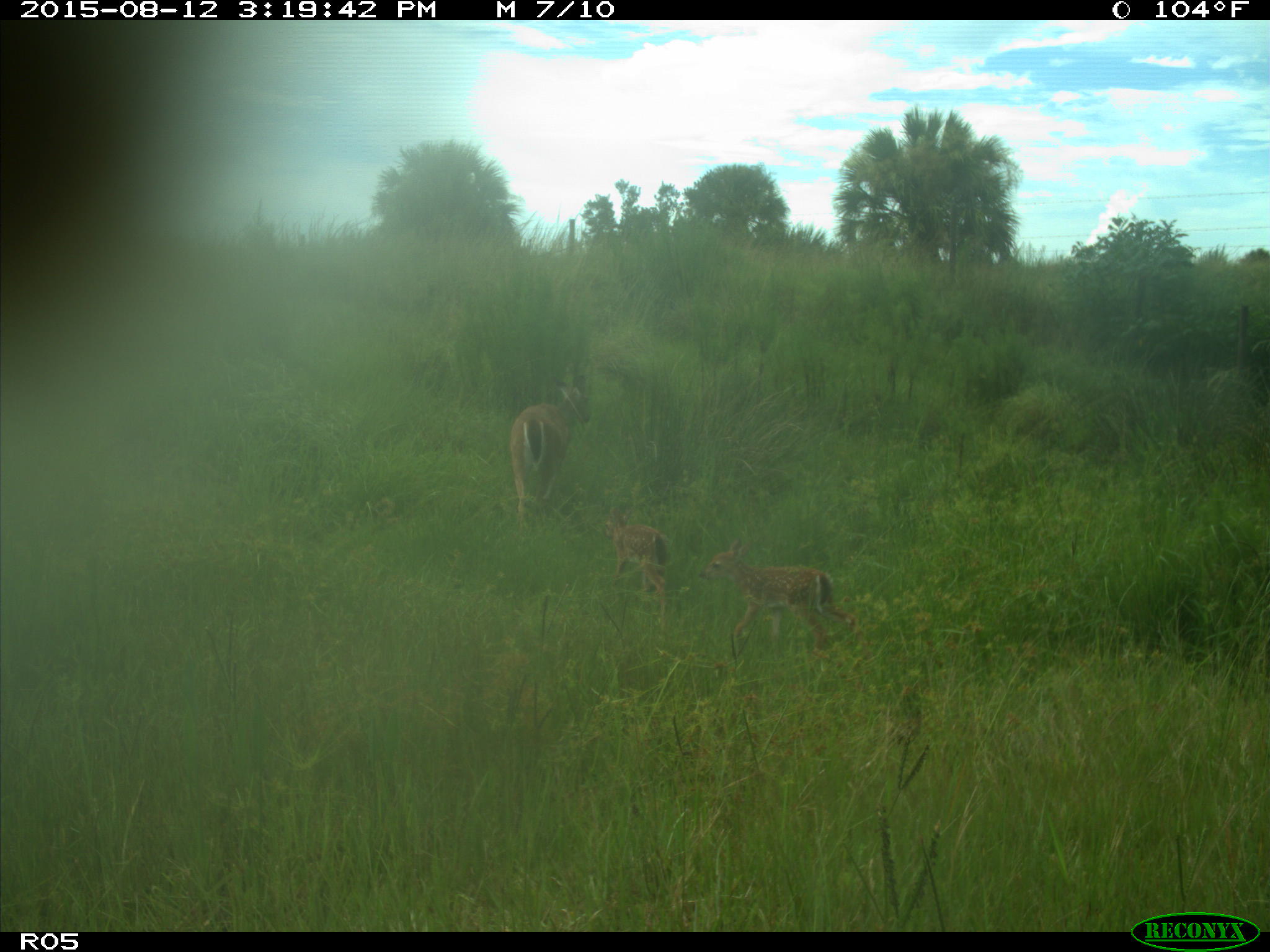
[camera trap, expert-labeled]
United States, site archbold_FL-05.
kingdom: Animalia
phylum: Chordata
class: Mammalia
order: Artiodactyla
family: Cervidae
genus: Odocoileus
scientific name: Odocoileus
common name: deer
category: unidentified deer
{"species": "unidentified deer (deer) (Odocoileus)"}